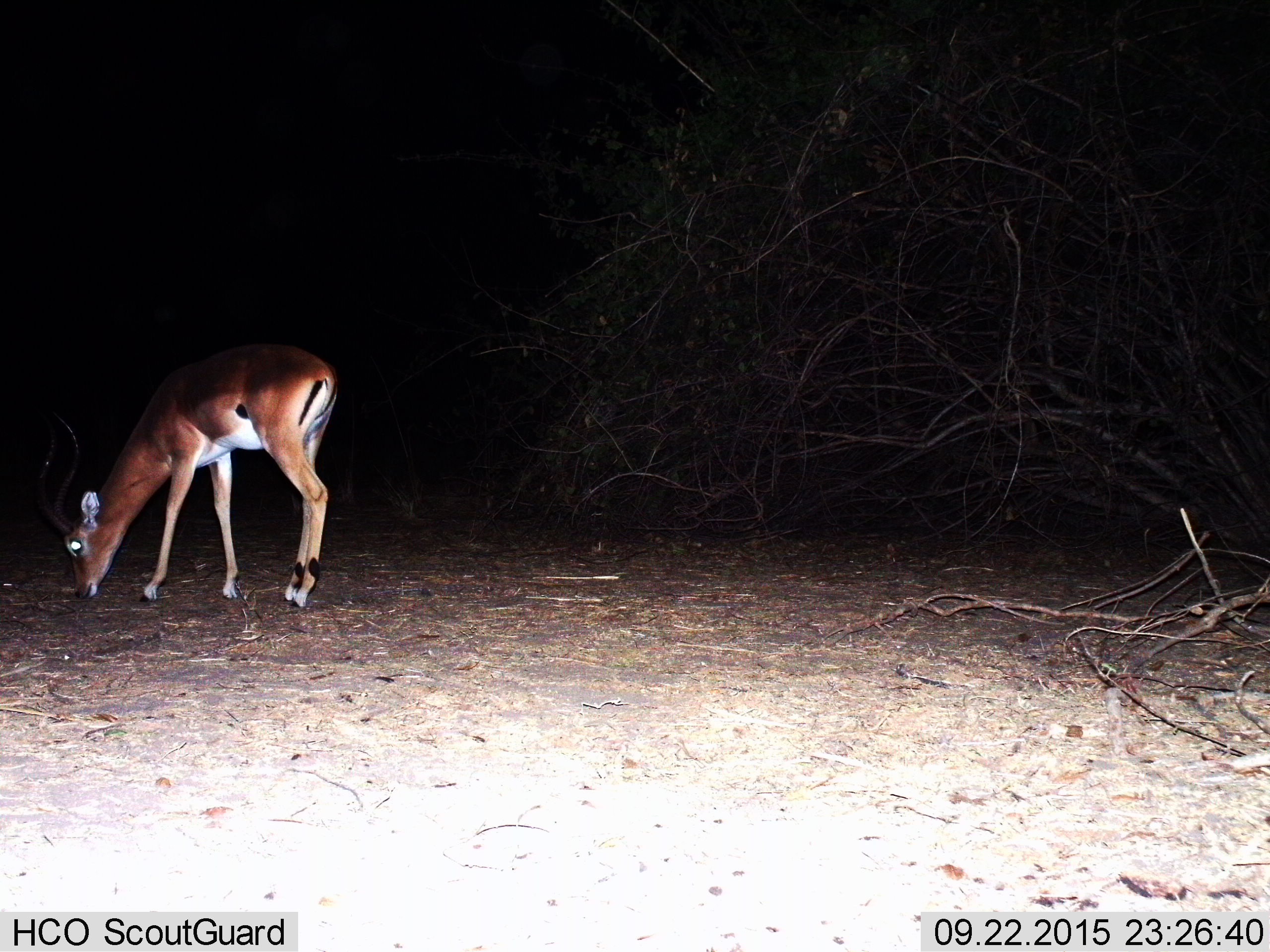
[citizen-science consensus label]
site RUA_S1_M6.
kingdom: Animalia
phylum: Chordata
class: Mammalia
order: Artiodactyla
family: Bovidae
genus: Aepyceros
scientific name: Aepyceros melampus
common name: impala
Impala (Aepyceros melampus), count 1. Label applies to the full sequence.